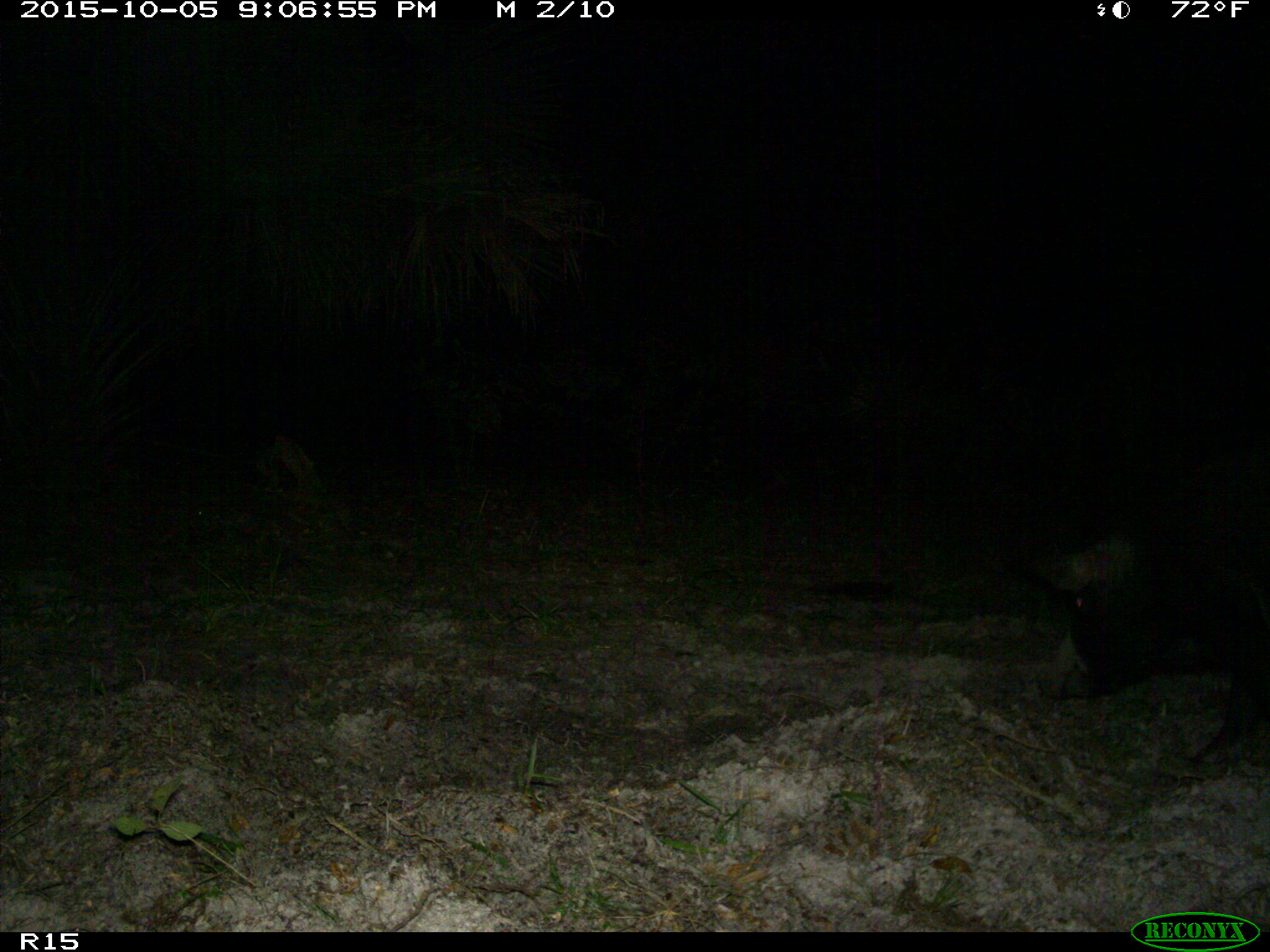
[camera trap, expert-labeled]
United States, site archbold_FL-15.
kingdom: Animalia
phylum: Chordata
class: Mammalia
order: Artiodactyla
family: Suidae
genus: Sus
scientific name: Sus scrofa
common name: wild boar